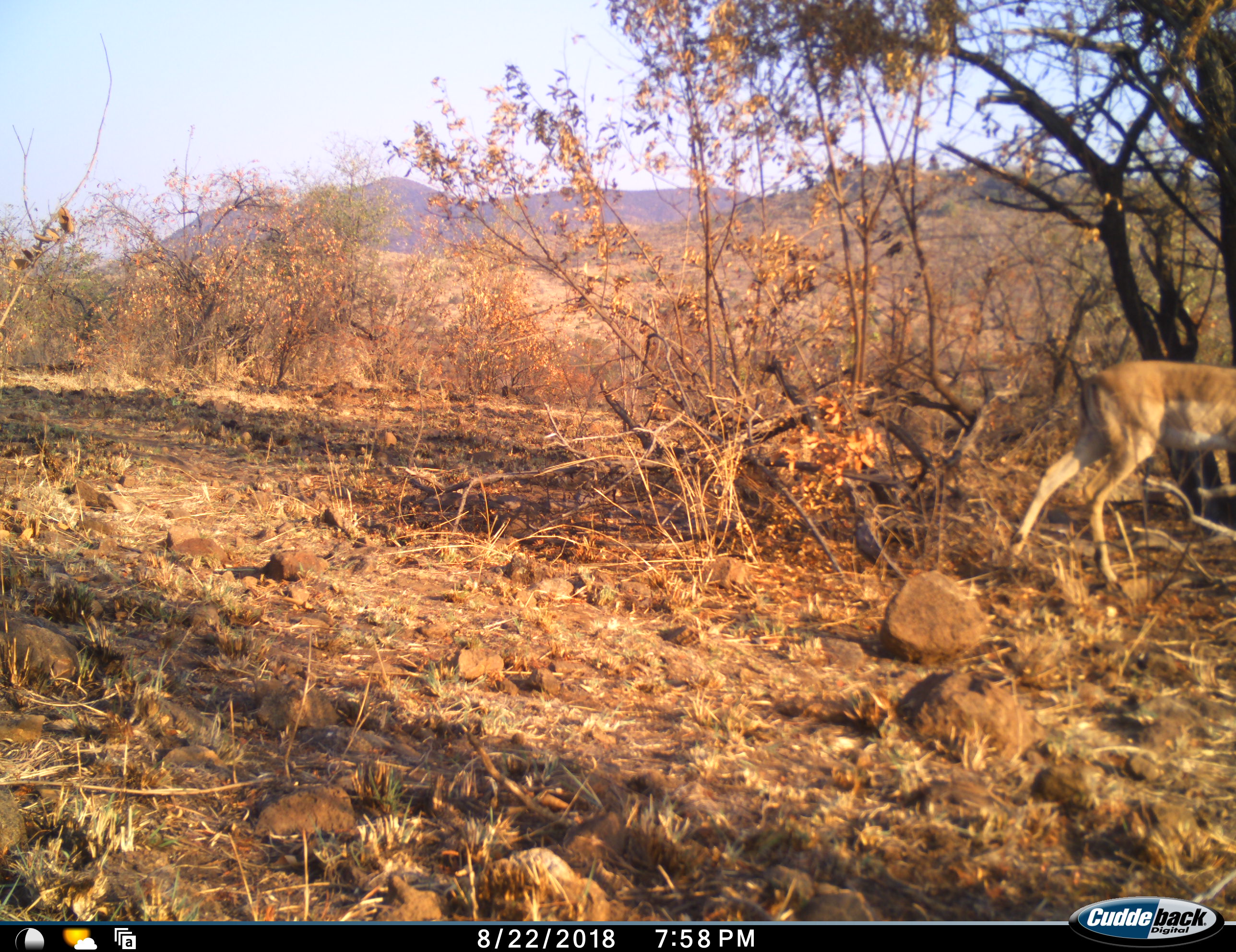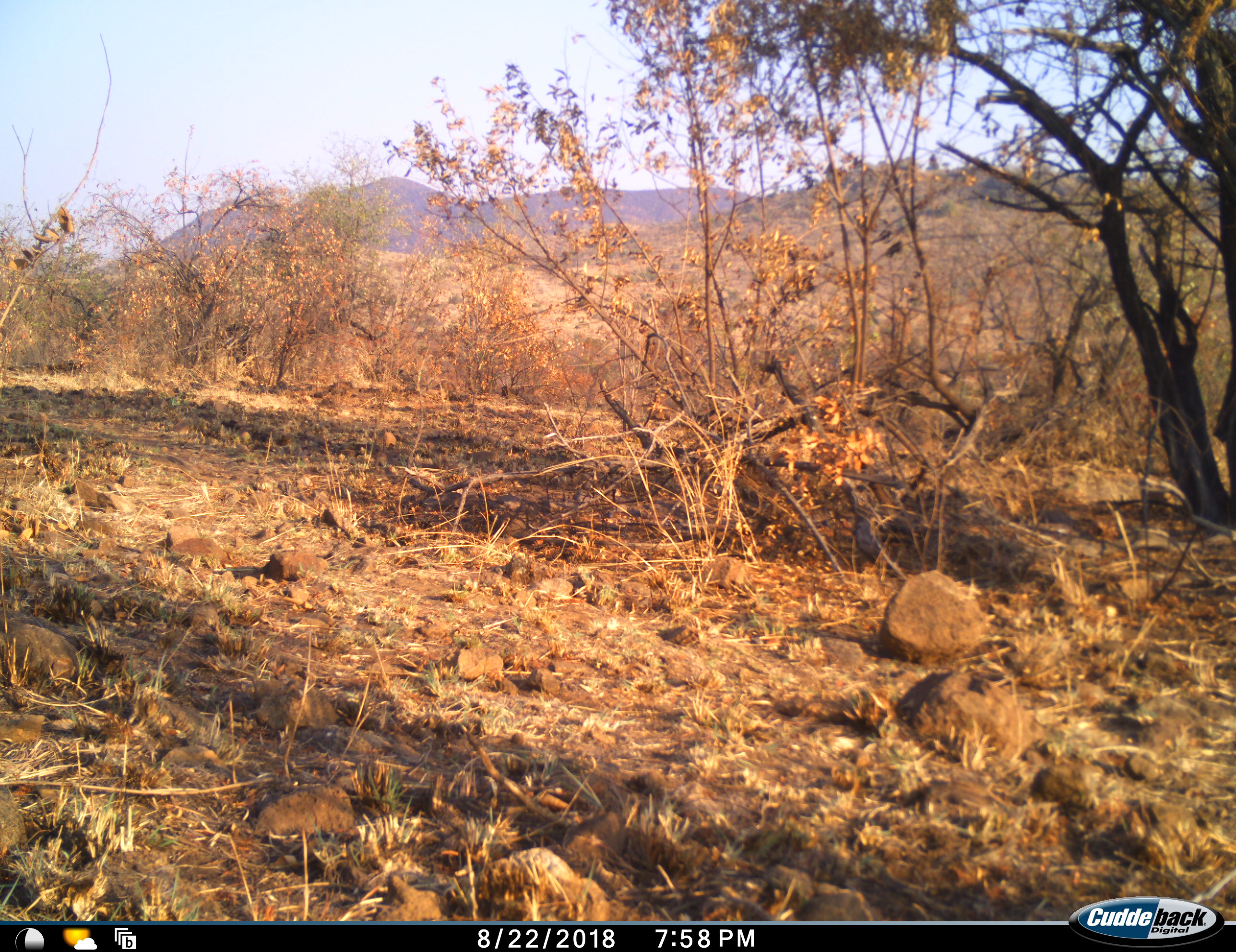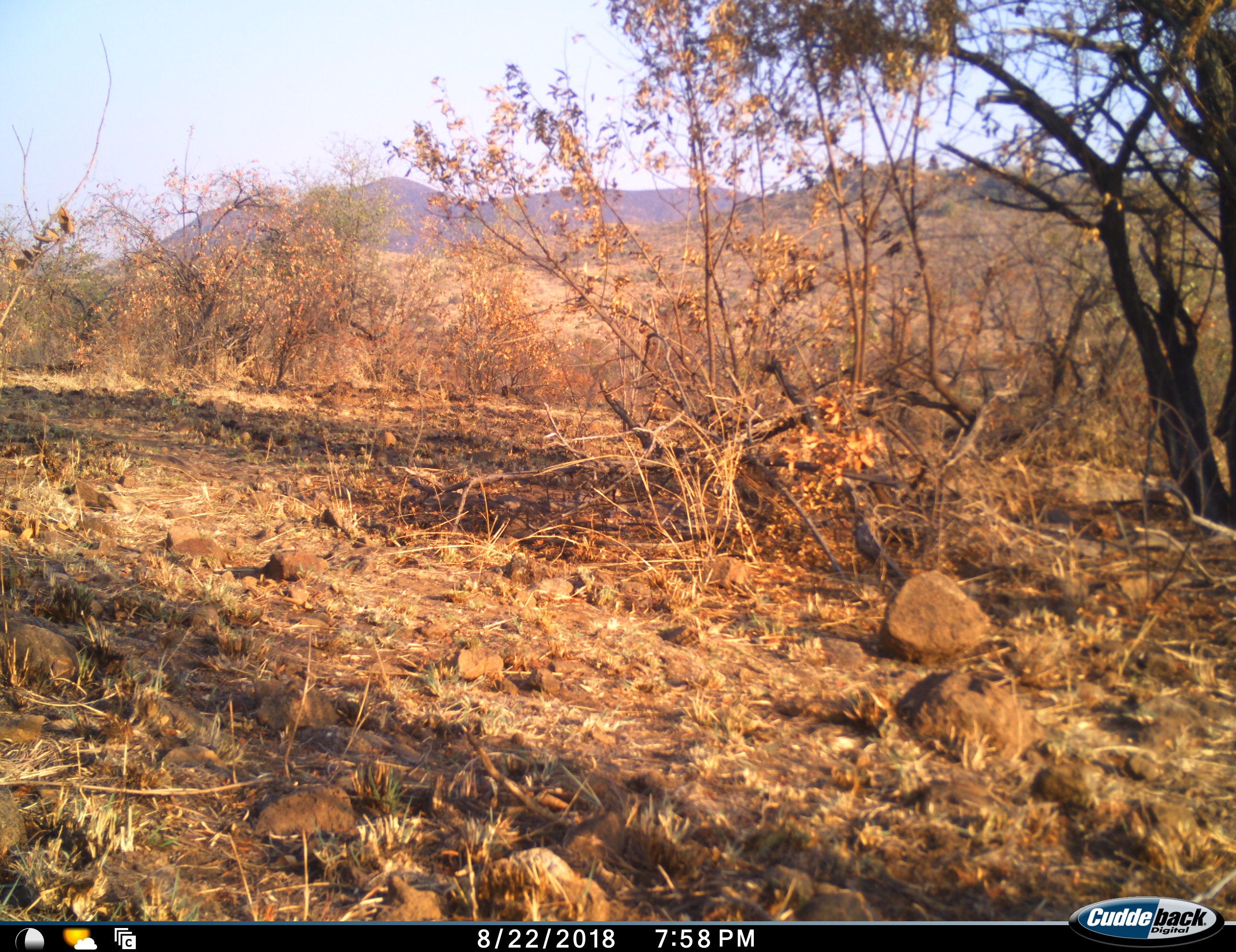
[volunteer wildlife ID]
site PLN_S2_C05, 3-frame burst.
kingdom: Animalia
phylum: Chordata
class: Mammalia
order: Artiodactyla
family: Bovidae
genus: Aepyceros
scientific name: Aepyceros melampus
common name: impala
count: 1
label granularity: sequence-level